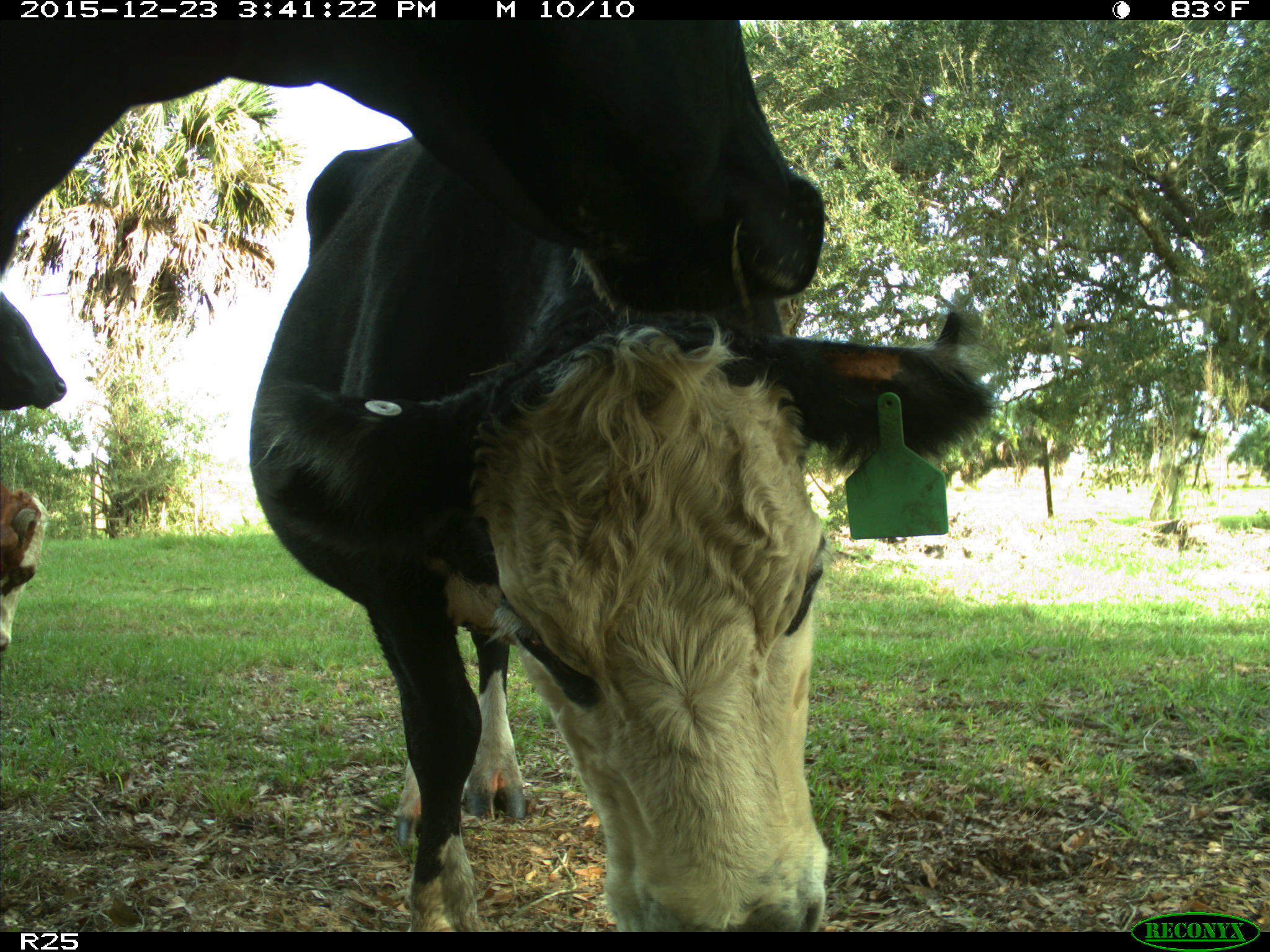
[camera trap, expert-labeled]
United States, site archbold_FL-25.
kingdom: Animalia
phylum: Chordata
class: Mammalia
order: Artiodactyla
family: Bovidae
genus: Bos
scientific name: Bos taurus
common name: domestic cow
Bos taurus (domestic cow).